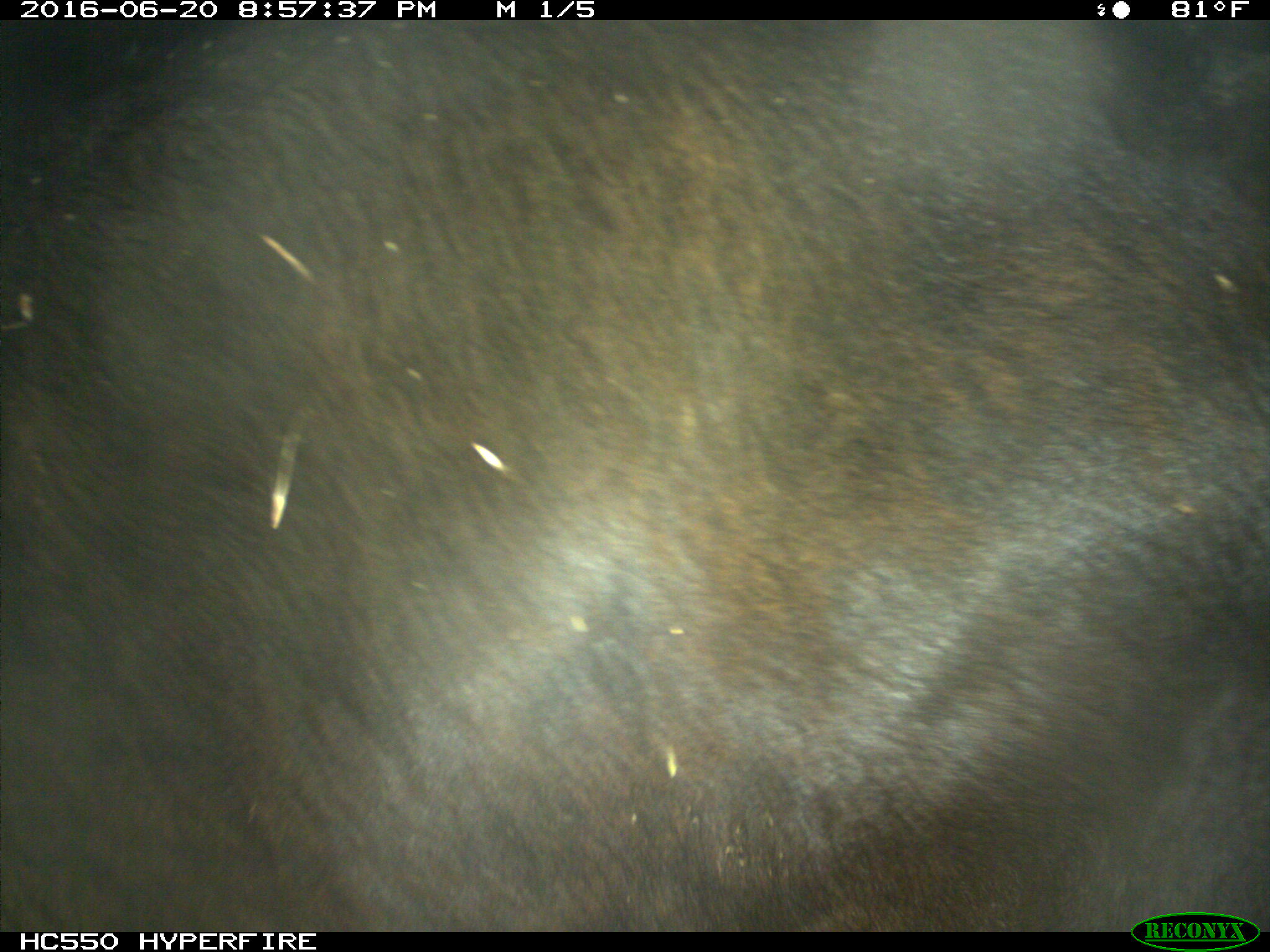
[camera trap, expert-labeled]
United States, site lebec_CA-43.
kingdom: Animalia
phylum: Chordata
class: Mammalia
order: Artiodactyla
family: Bovidae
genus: Bos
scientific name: Bos taurus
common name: domestic cow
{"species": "Bos taurus (domestic cow)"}